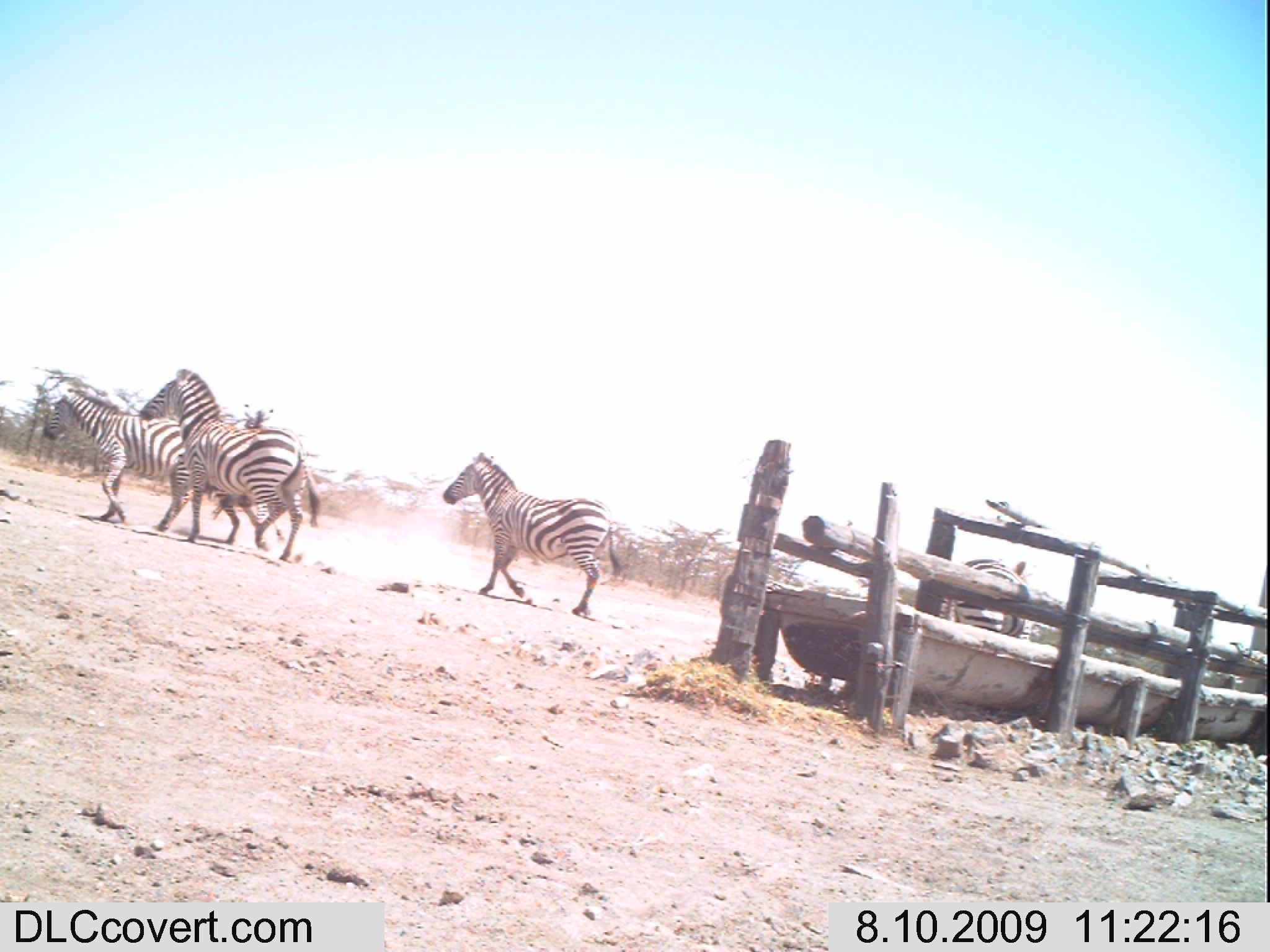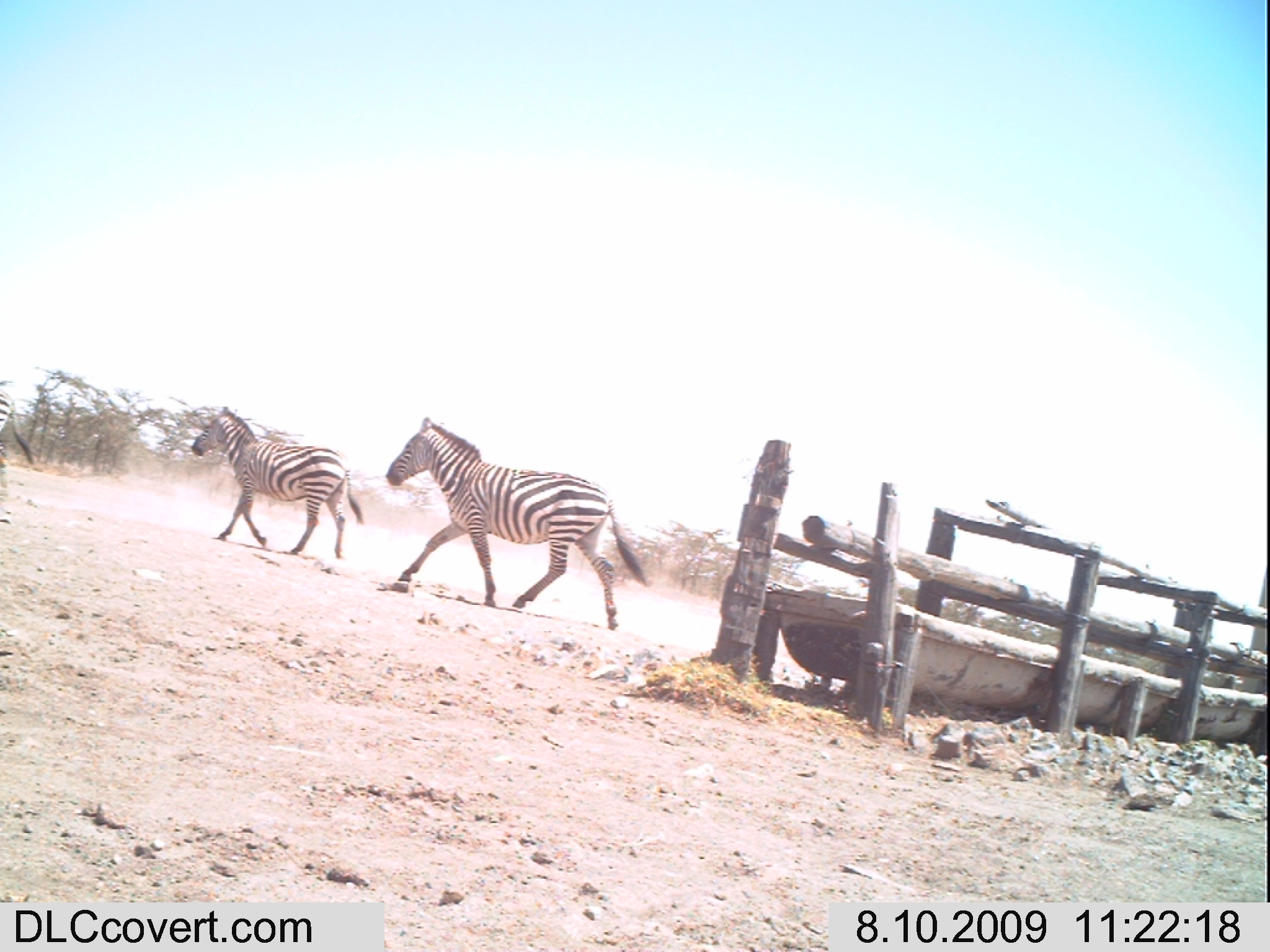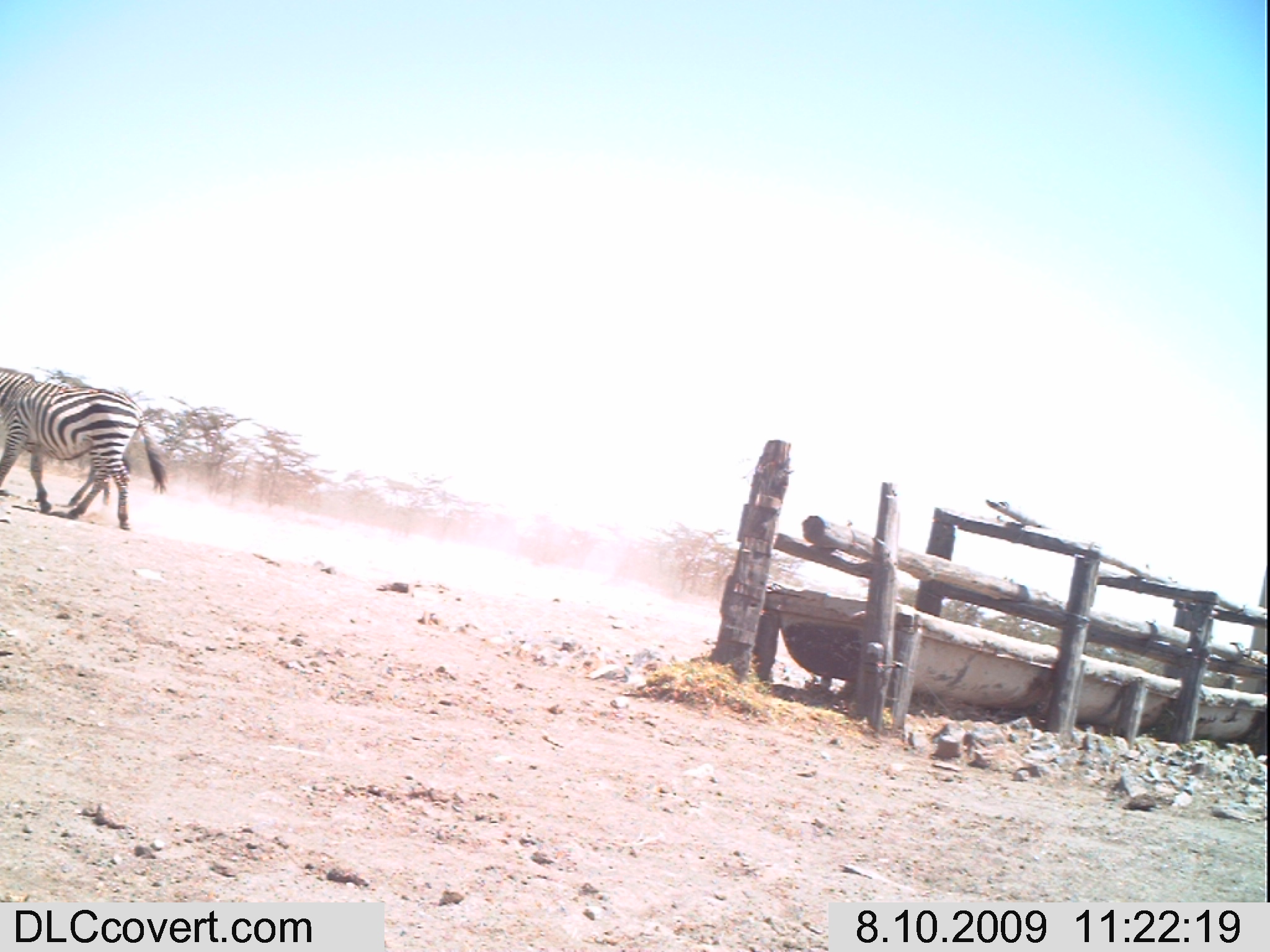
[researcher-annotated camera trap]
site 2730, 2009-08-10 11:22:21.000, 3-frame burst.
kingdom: Animalia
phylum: Chordata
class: Mammalia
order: Perissodactyla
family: Equidae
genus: Equus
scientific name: Equus quagga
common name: plains zebra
Equus quagga (plains zebra), count 5.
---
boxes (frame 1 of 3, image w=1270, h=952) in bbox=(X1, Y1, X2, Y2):
equus quagga: bbox=(139, 366, 322, 560); bbox=(42, 386, 243, 543); bbox=(442, 451, 624, 616); bbox=(938, 557, 1034, 642)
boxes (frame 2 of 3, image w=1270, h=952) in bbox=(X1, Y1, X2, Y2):
equus quagga: bbox=(384, 416, 652, 630); bbox=(190, 404, 363, 559); bbox=(0, 391, 45, 488)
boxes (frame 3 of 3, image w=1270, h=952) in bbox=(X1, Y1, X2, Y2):
equus quagga: bbox=(0, 366, 170, 531); bbox=(48, 381, 132, 506)